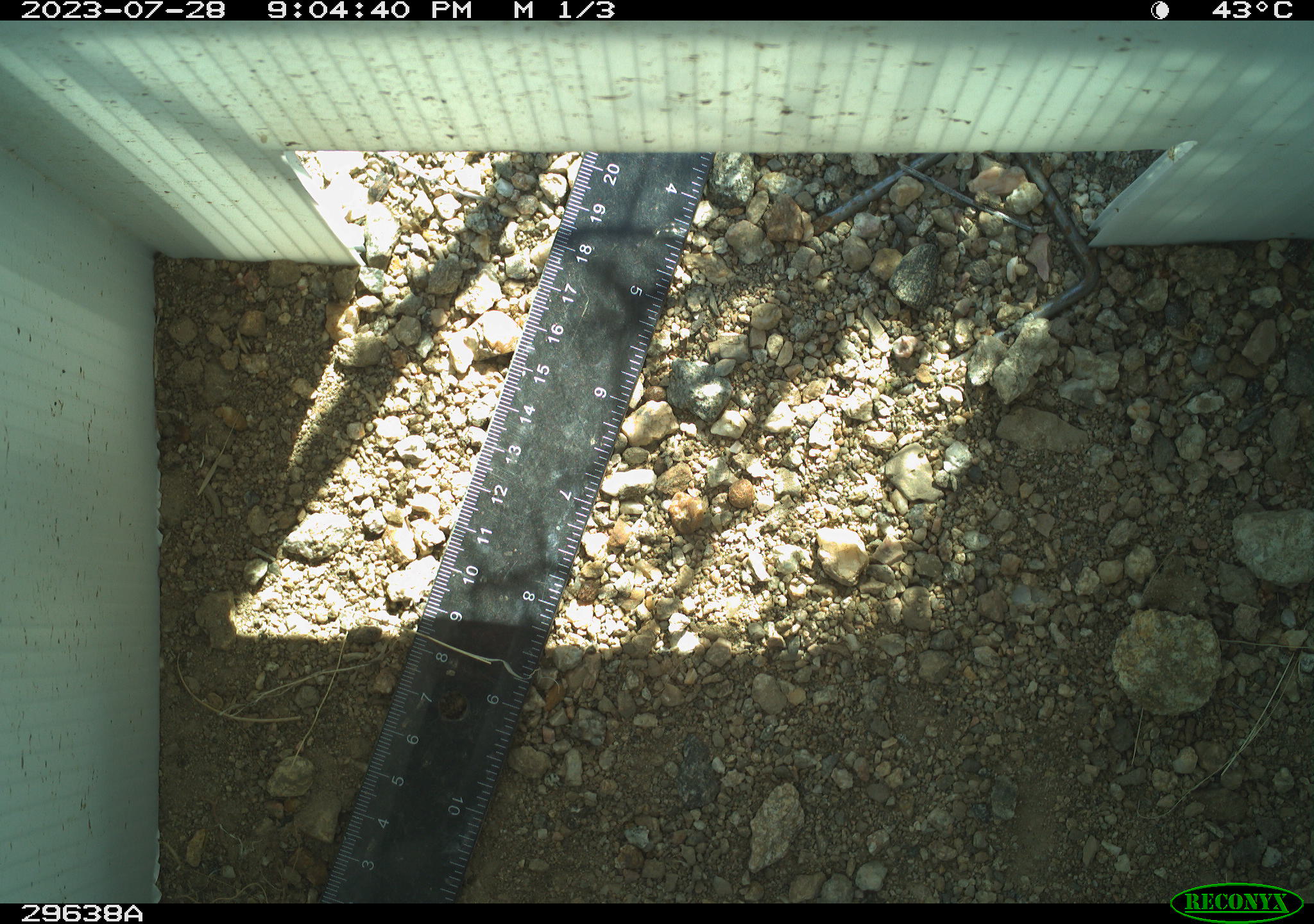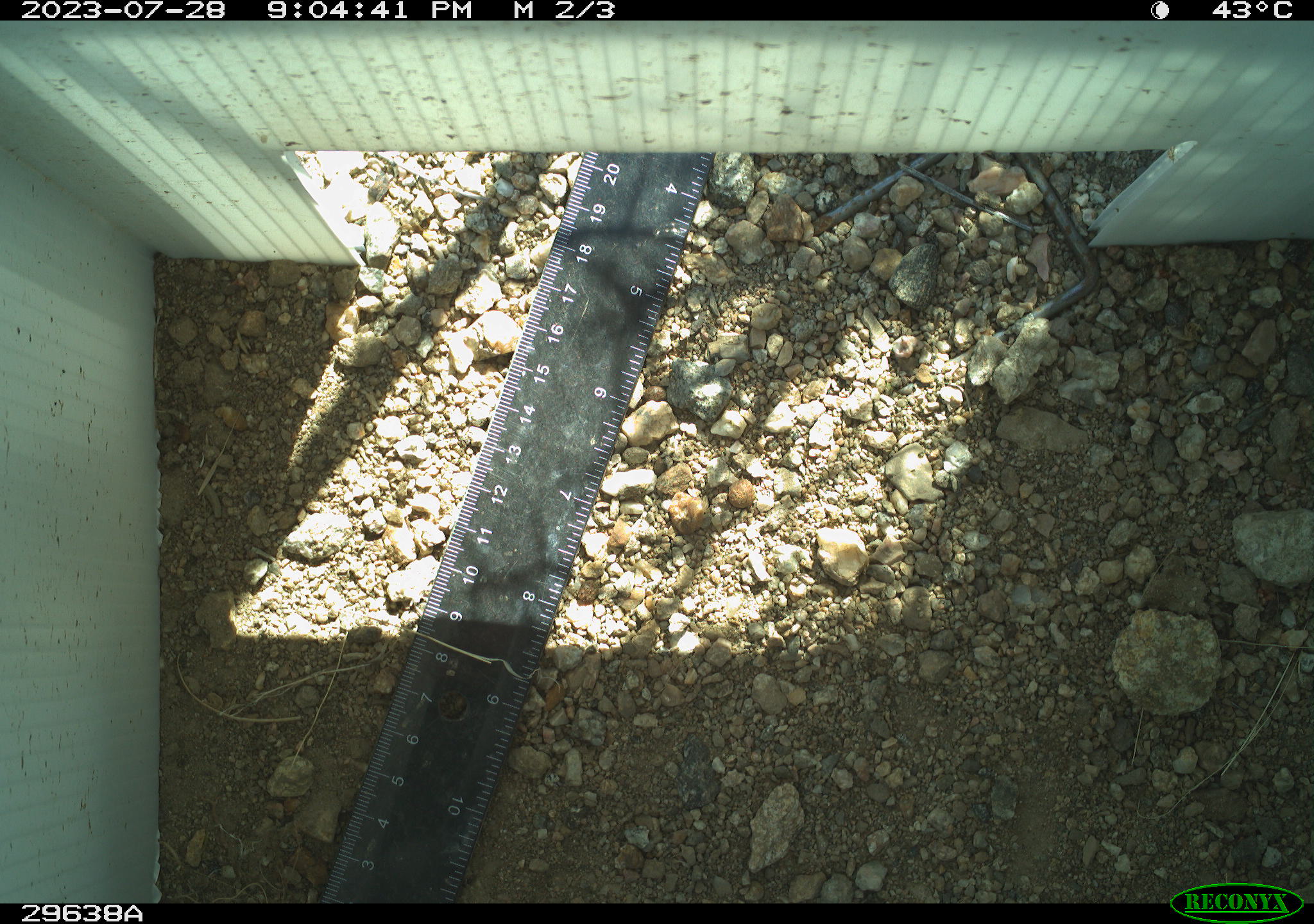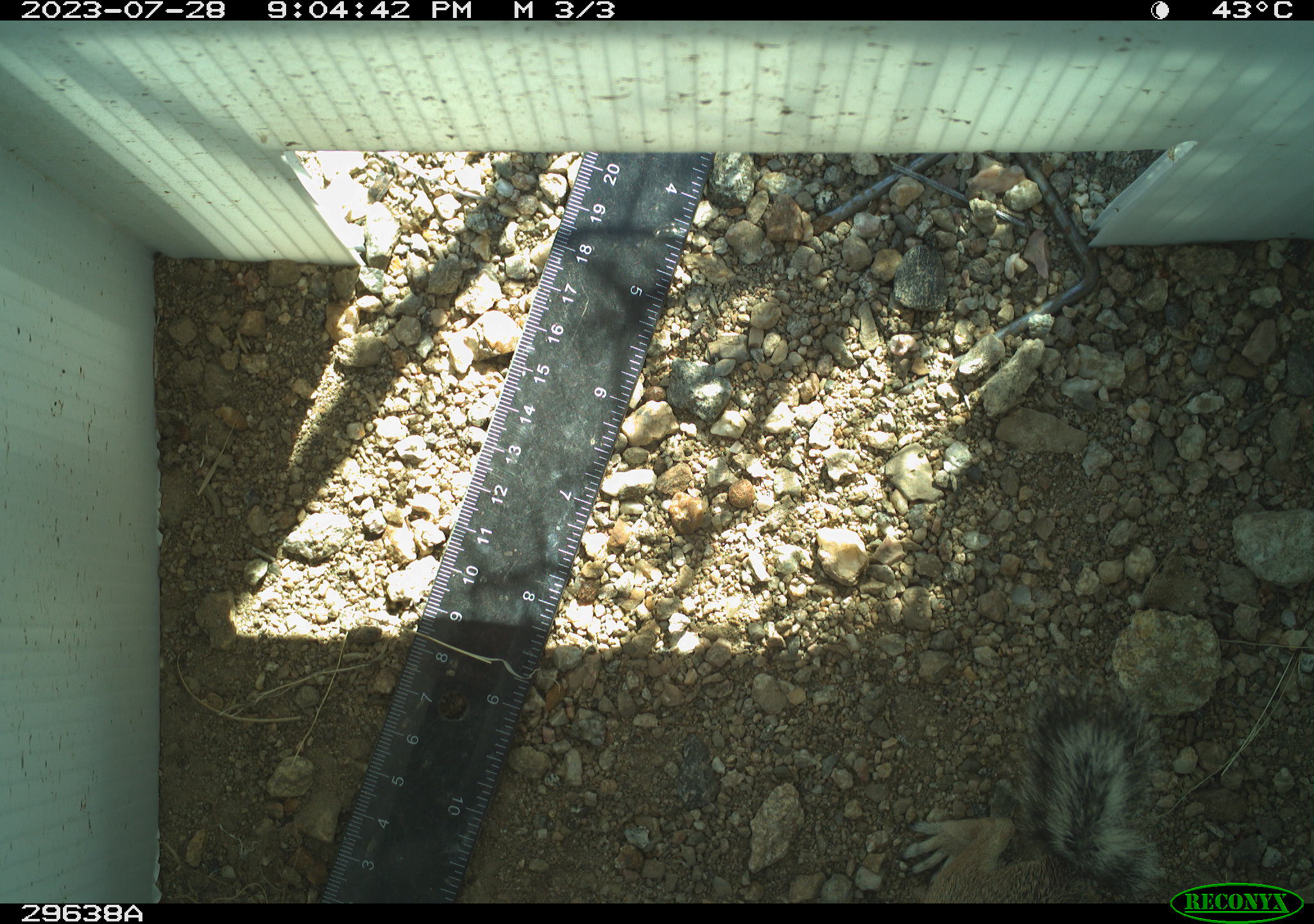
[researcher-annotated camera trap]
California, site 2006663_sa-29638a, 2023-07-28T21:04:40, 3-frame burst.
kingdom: Animalia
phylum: Chordata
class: Mammalia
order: Rodentia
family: Sciuridae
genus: Ammospermophilus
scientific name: Ammospermophilus leucurus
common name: white-tailed antelope squirrel